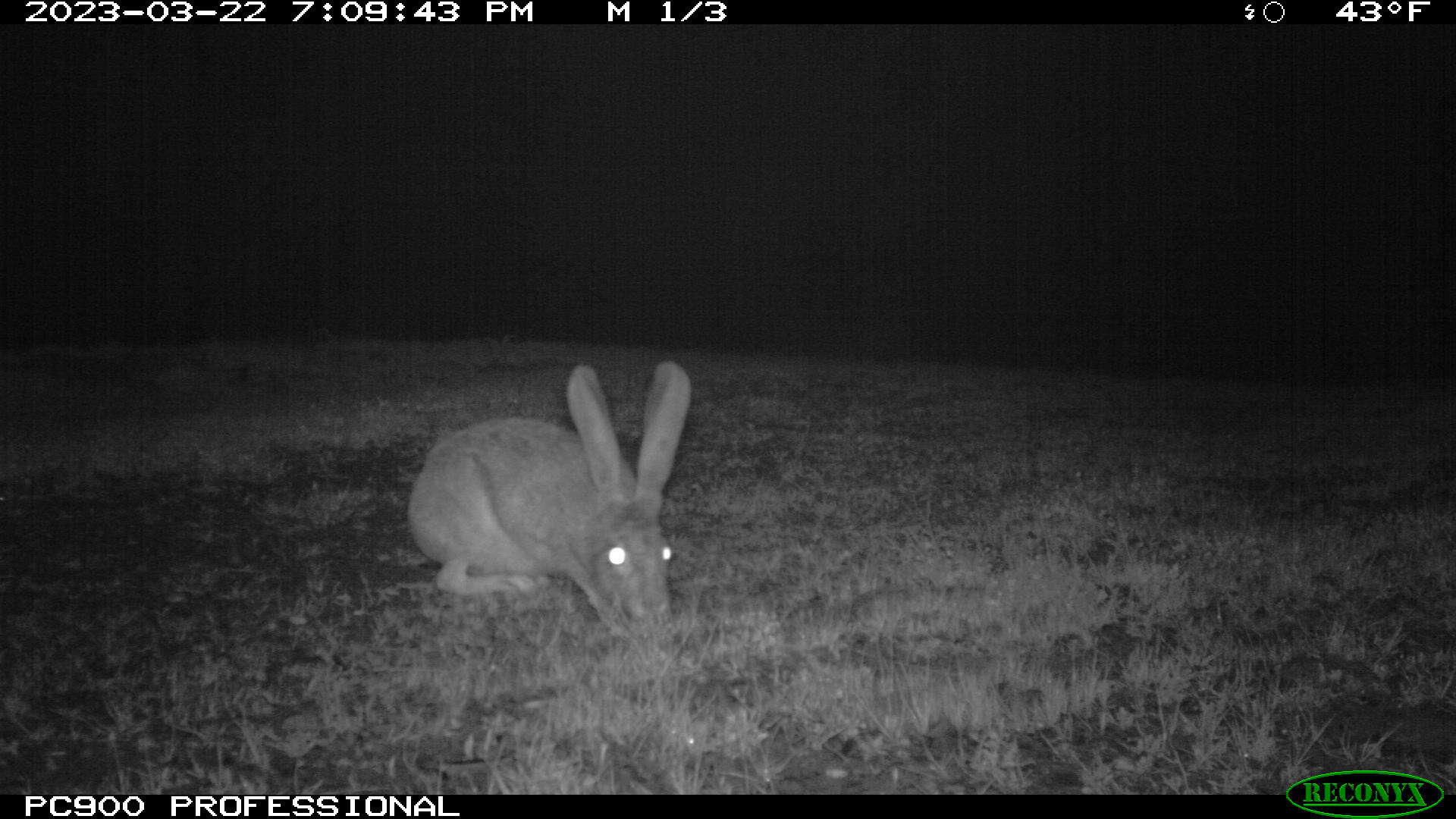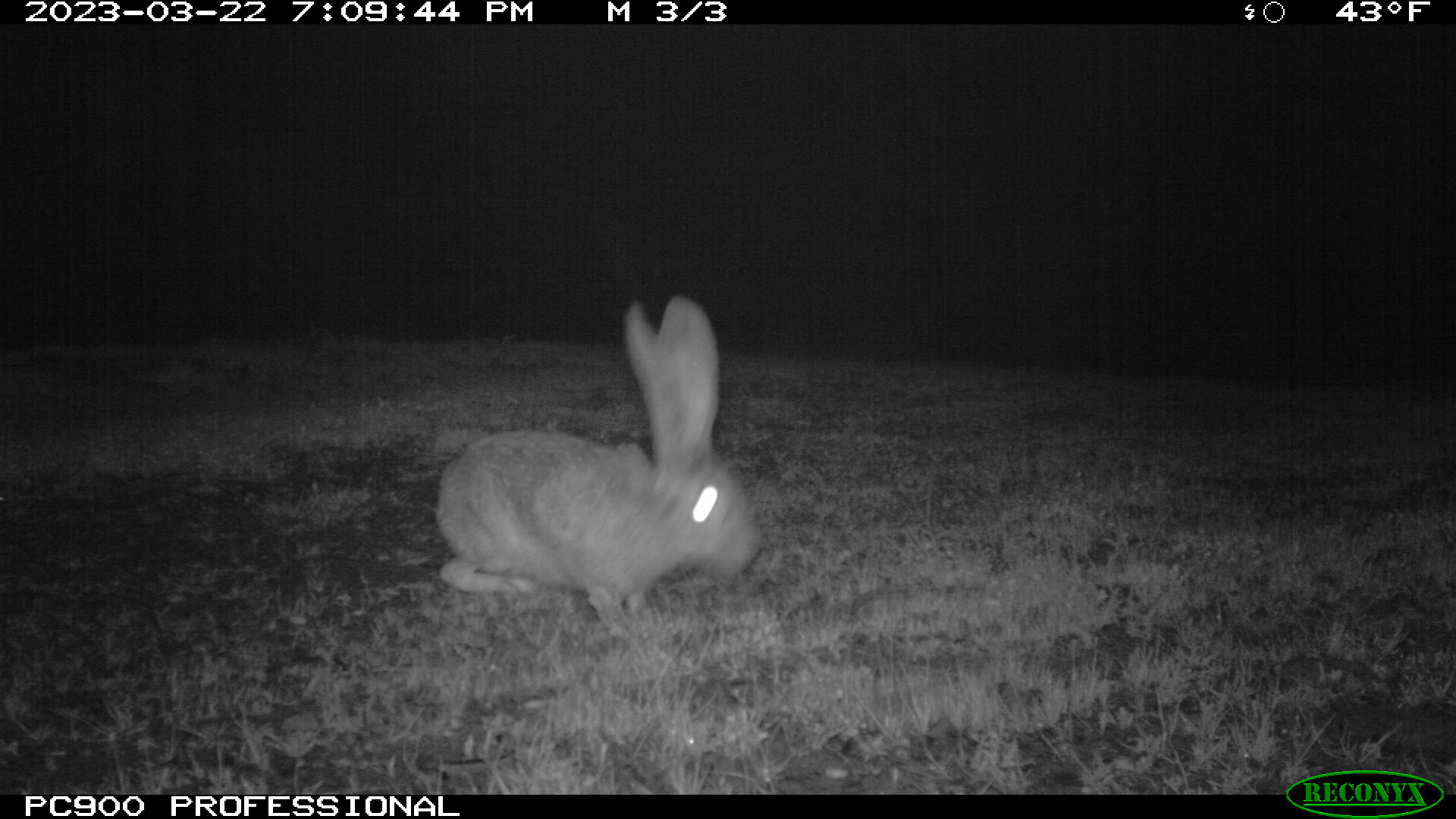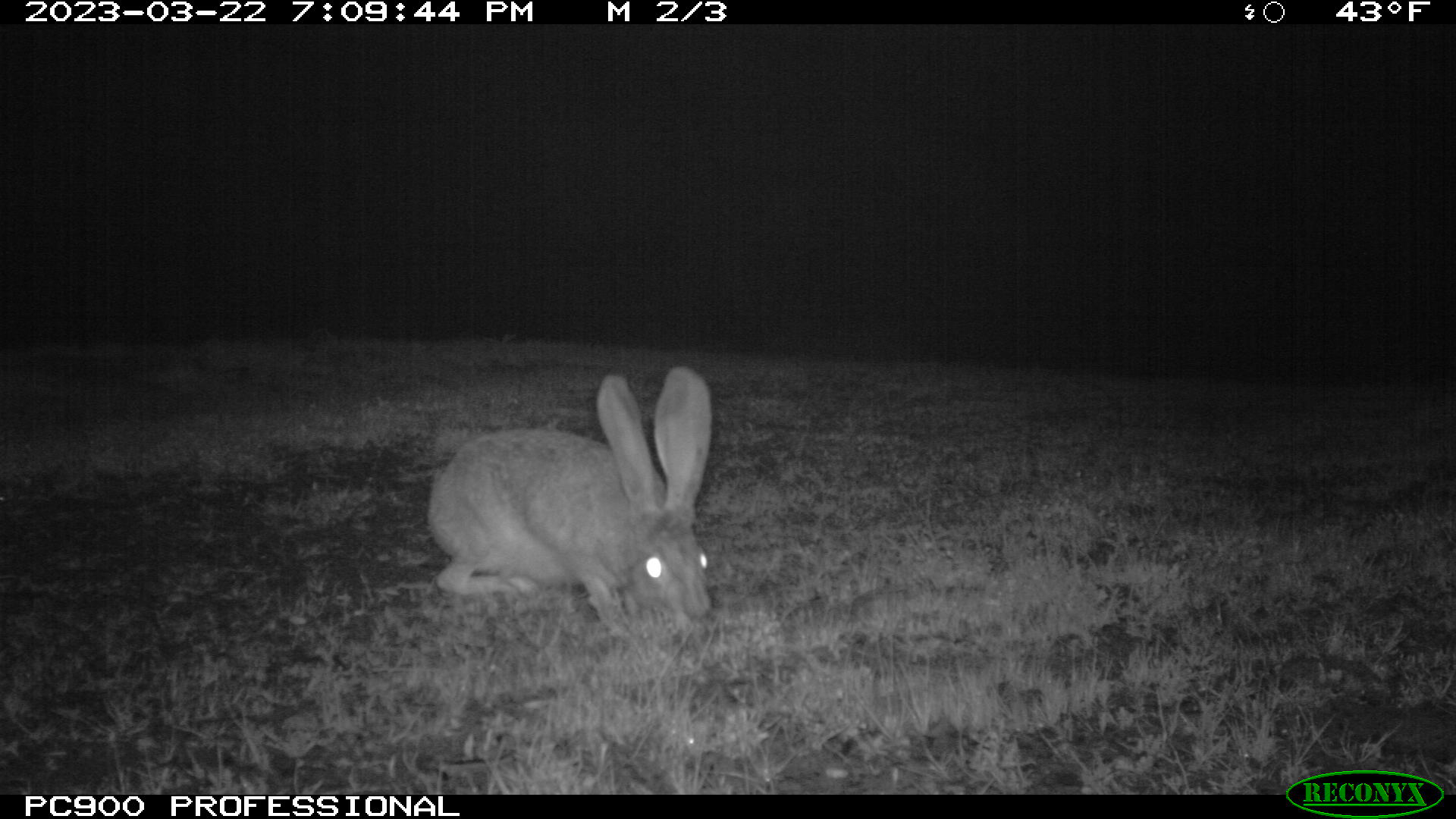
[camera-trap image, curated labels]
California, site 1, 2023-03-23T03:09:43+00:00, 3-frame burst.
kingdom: Animalia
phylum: Chordata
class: Mammalia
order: Lagomorpha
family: Leporidae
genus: Lepus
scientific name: Lepus californicus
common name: black-tailed jackrabbit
Black-tailed jackrabbit (Lepus californicus).